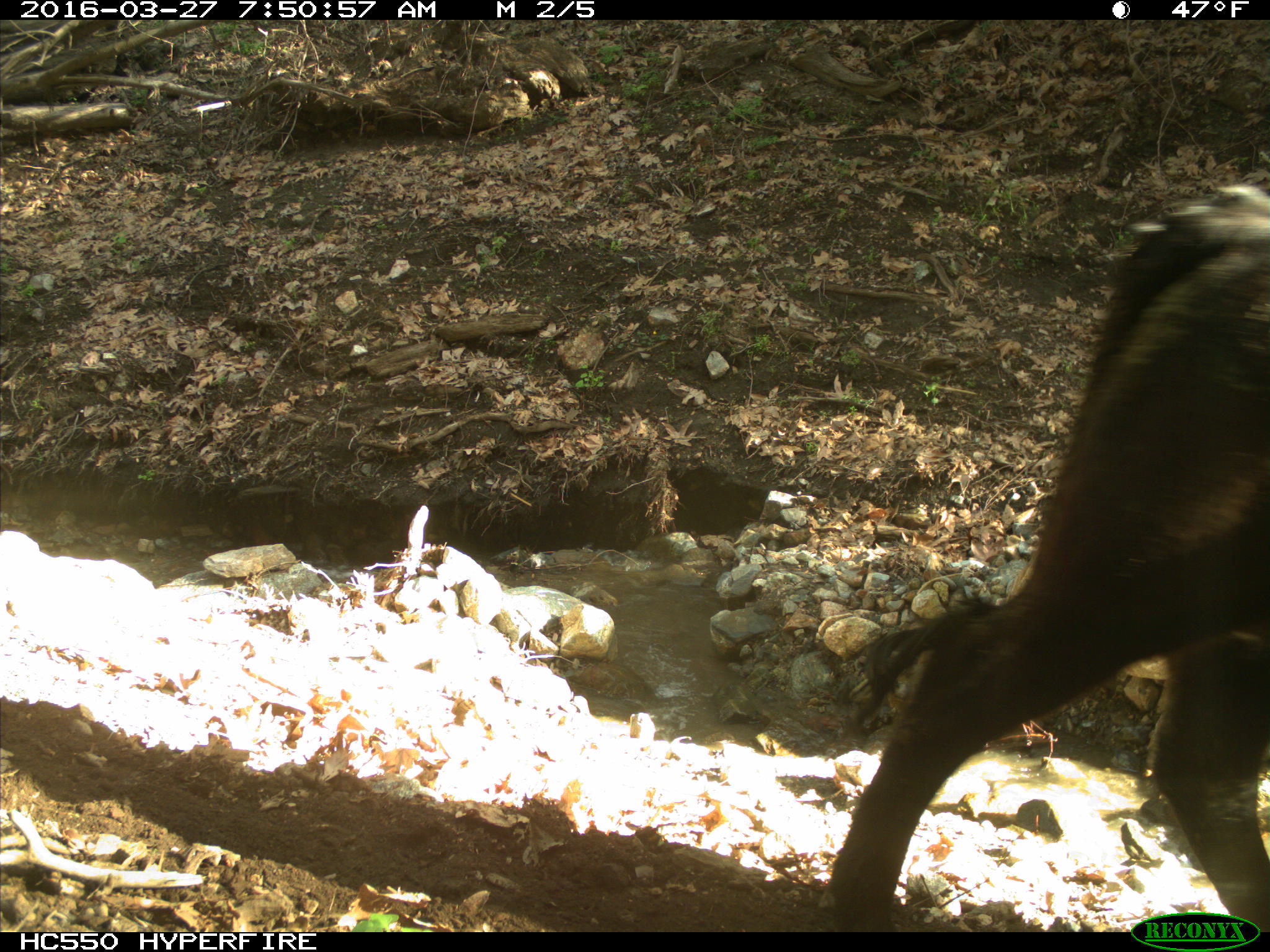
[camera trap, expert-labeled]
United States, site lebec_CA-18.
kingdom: Animalia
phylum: Chordata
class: Mammalia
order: Artiodactyla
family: Bovidae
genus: Bos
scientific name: Bos taurus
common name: domestic cow